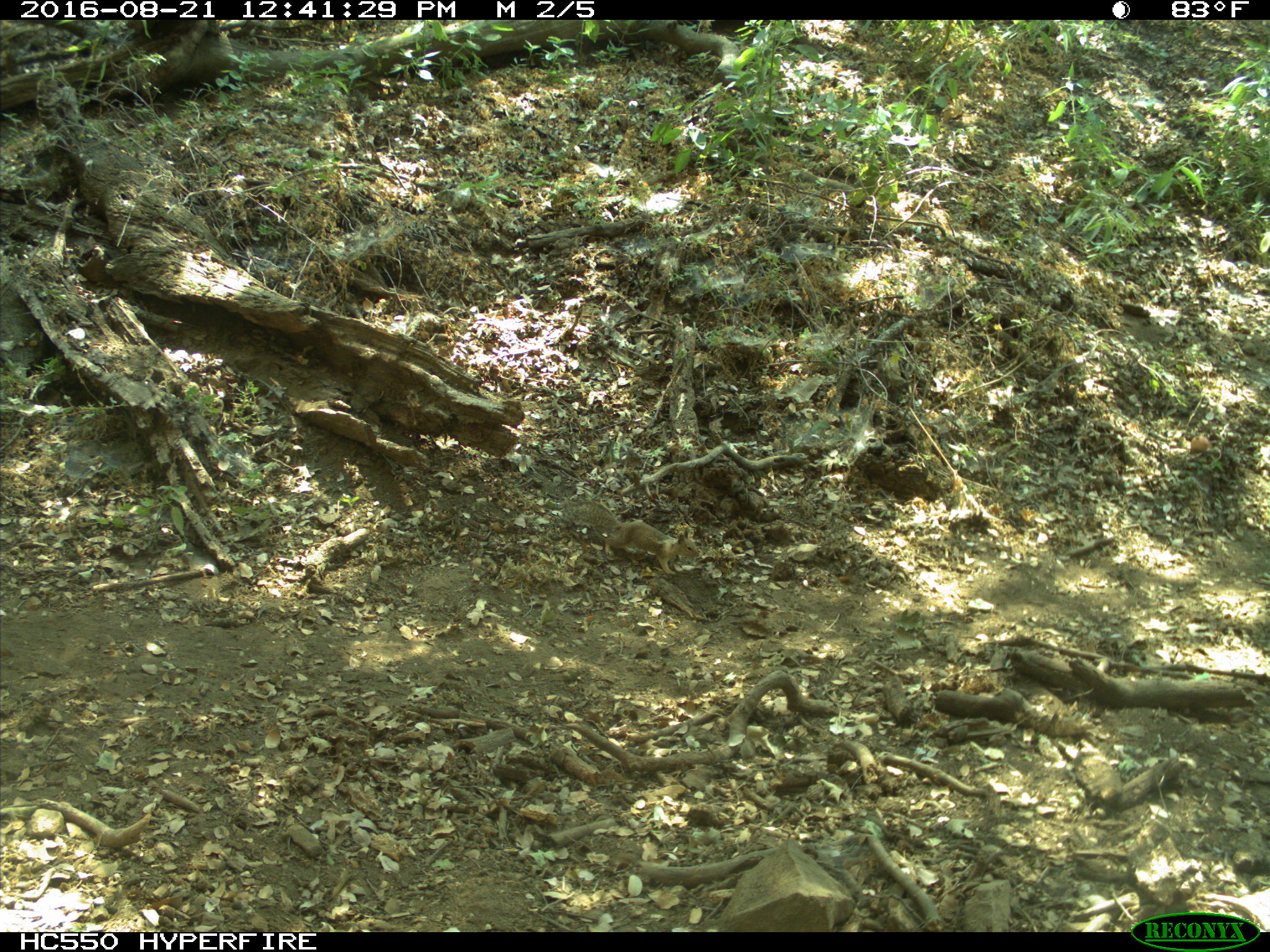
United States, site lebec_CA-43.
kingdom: Animalia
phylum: Chordata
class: Mammalia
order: Rodentia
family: Sciuridae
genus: Otospermophilus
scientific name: Otospermophilus beecheyi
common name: california ground squirrel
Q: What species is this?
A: Otospermophilus beecheyi (california ground squirrel).